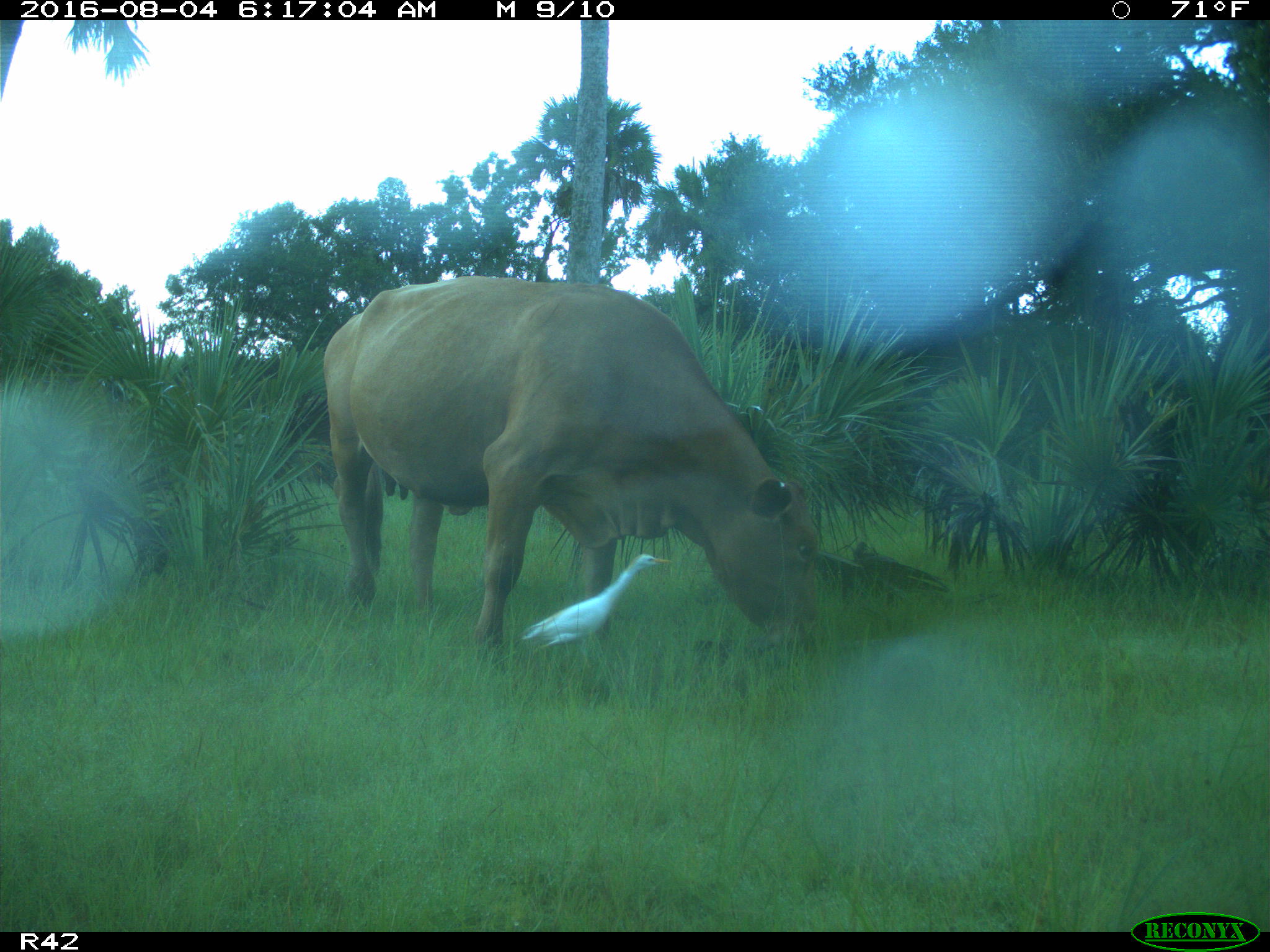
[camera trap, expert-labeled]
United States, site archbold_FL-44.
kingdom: Animalia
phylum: Chordata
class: Mammalia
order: Artiodactyla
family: Bovidae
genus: Bos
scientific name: Bos taurus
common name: domestic cow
Bos taurus (domestic cow).